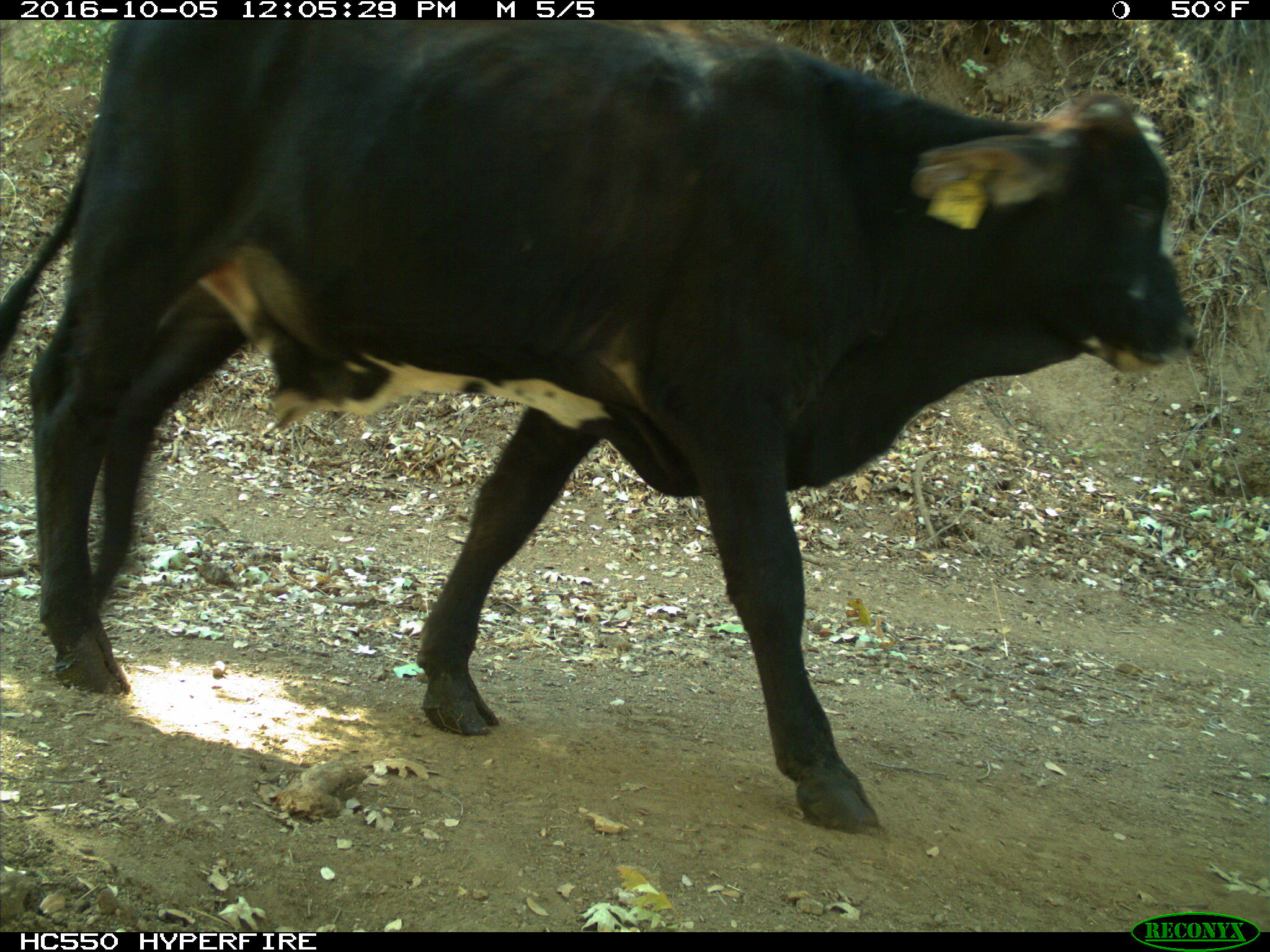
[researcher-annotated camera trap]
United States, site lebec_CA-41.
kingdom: Animalia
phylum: Chordata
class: Mammalia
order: Artiodactyla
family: Bovidae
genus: Bos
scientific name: Bos taurus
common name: domestic cow